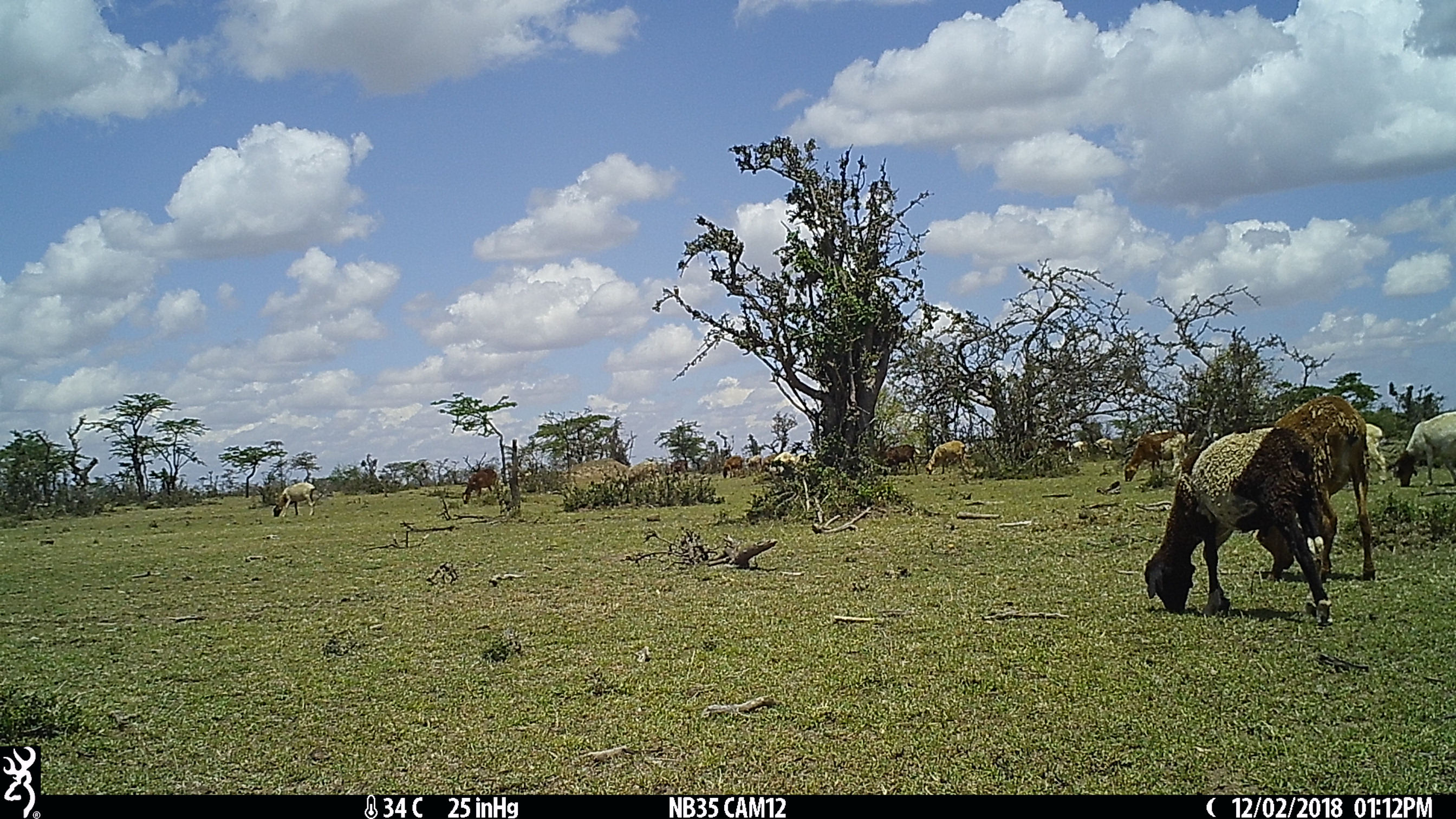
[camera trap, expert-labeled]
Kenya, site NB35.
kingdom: Animalia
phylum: Chordata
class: Mammalia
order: Artiodactyla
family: Bovidae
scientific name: Bovidae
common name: sheep or goat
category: shoat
Shoat (sheep or goat) (Bovidae).